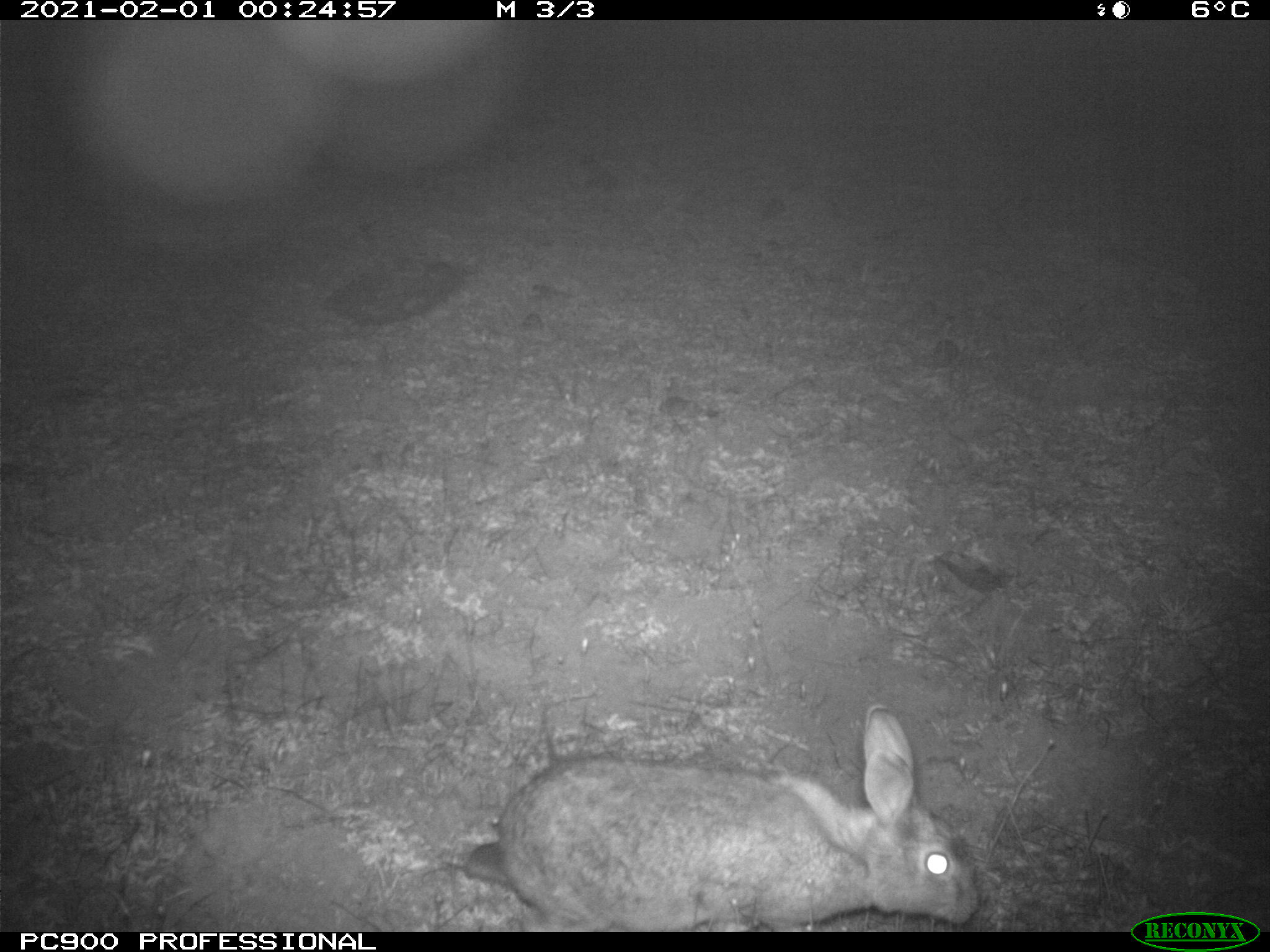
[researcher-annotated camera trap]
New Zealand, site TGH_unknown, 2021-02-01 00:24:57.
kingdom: Animalia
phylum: Chordata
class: Mammalia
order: Lagomorpha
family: Leporidae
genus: Oryctolagus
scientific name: Oryctolagus cuniculus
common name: european rabbit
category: rabbit